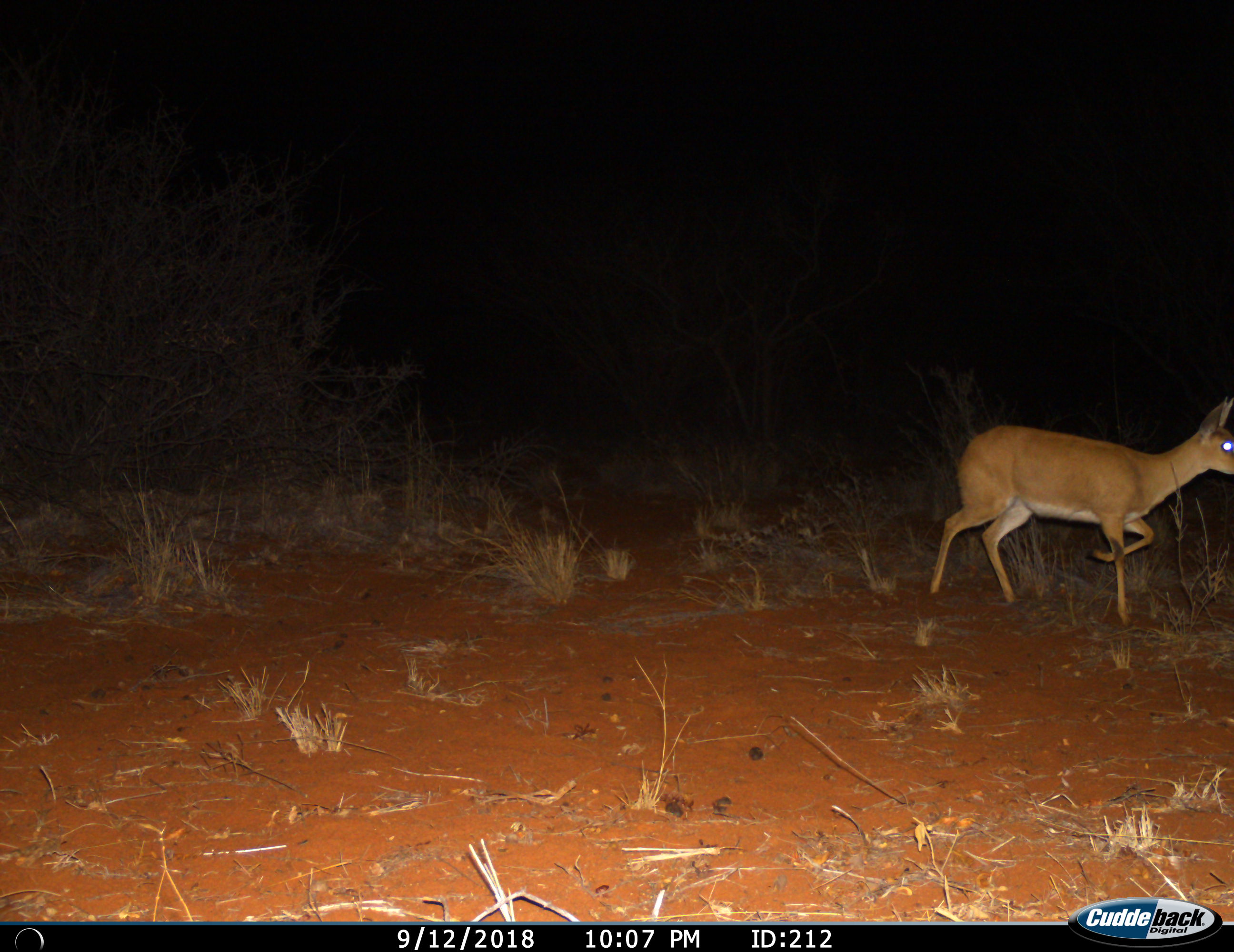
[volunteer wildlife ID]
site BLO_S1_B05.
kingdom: Animalia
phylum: Chordata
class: Mammalia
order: Artiodactyla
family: Bovidae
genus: Raphicerus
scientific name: Raphicerus campestris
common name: steenbok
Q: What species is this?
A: Steenbok (Raphicerus campestris).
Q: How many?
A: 1.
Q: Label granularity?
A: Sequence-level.